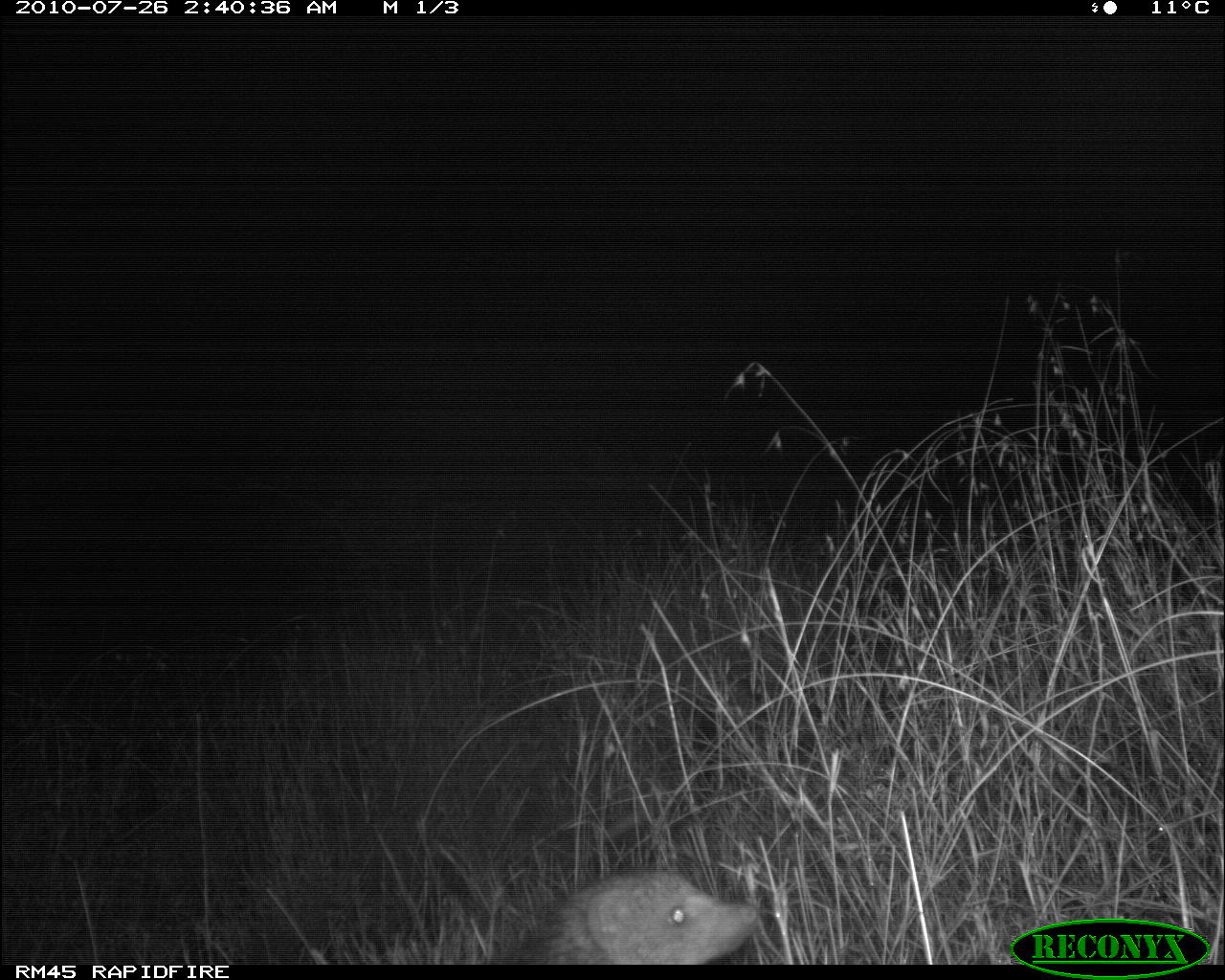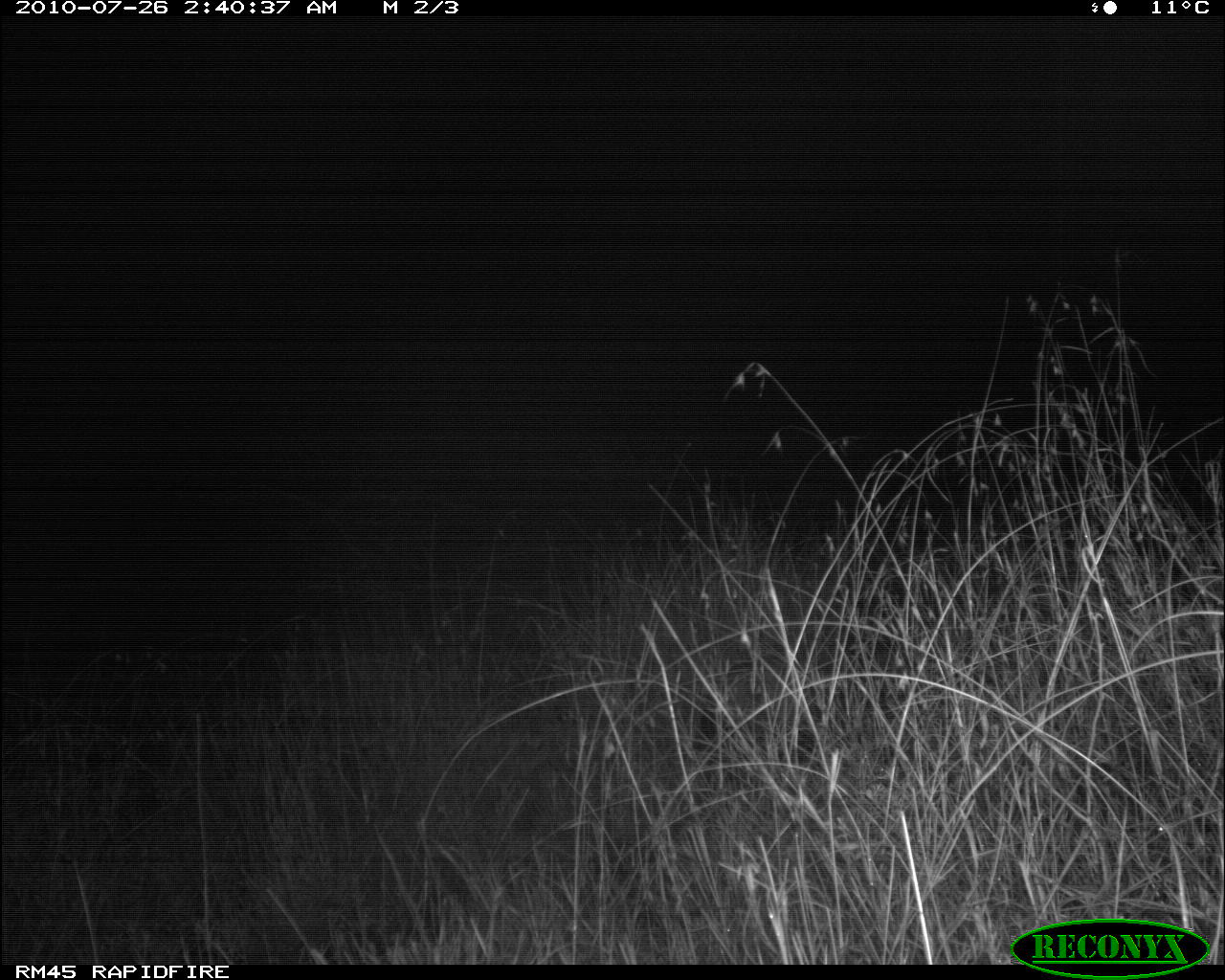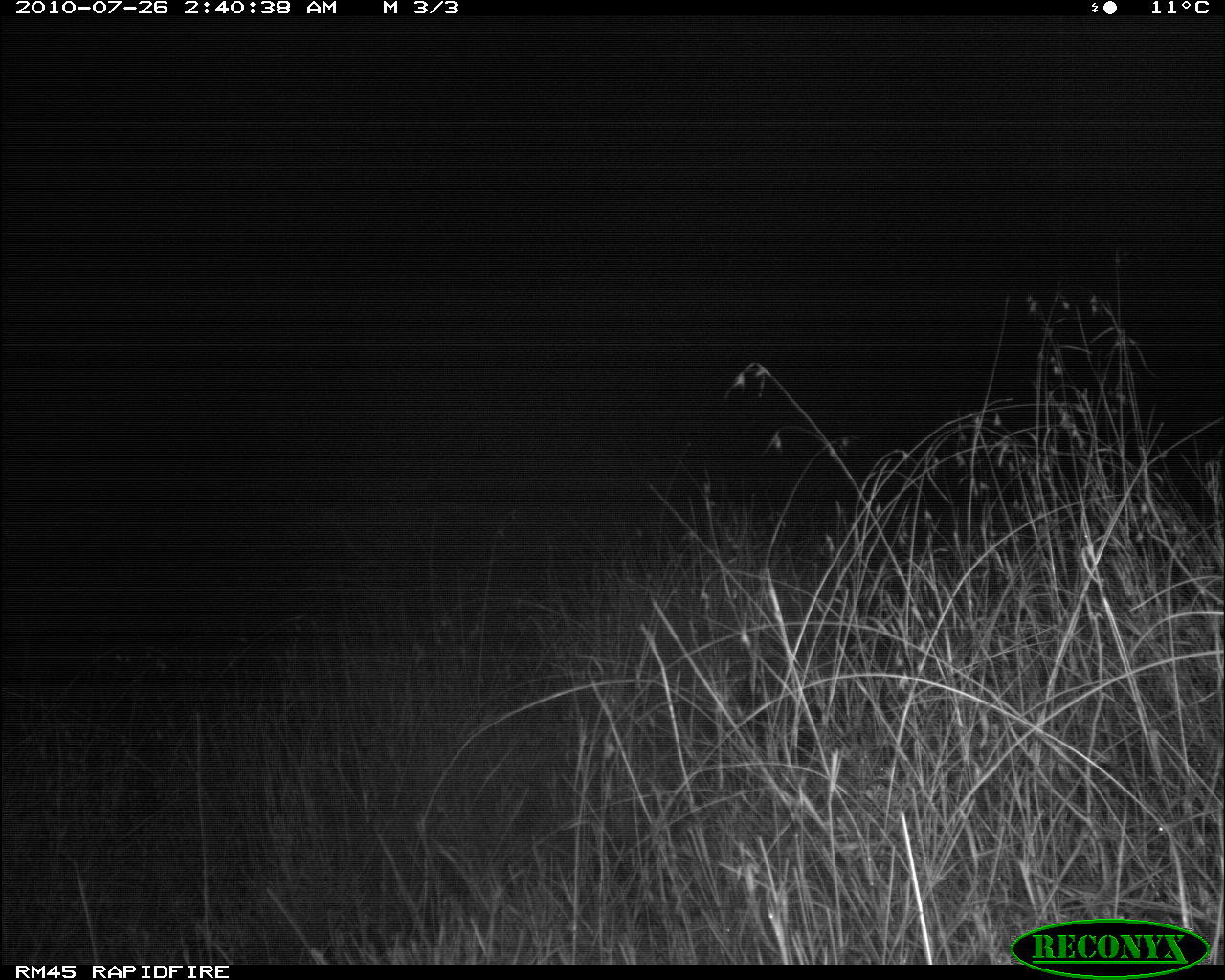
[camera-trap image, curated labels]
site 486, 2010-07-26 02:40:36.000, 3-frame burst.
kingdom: Animalia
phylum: Chordata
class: Mammalia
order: Carnivora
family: Herpestidae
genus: Helogale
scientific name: Helogale parvula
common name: common dwarf mongoose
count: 1